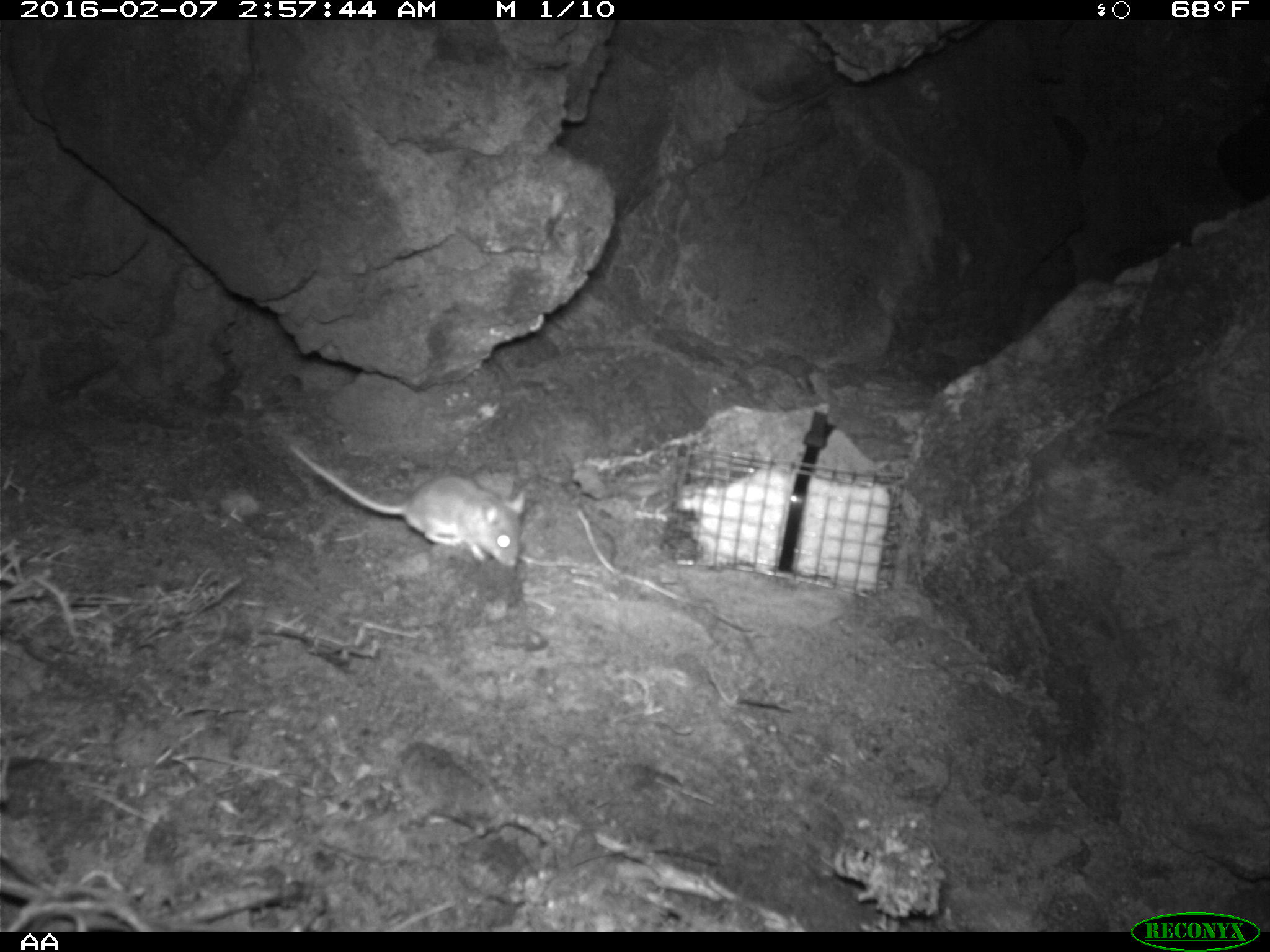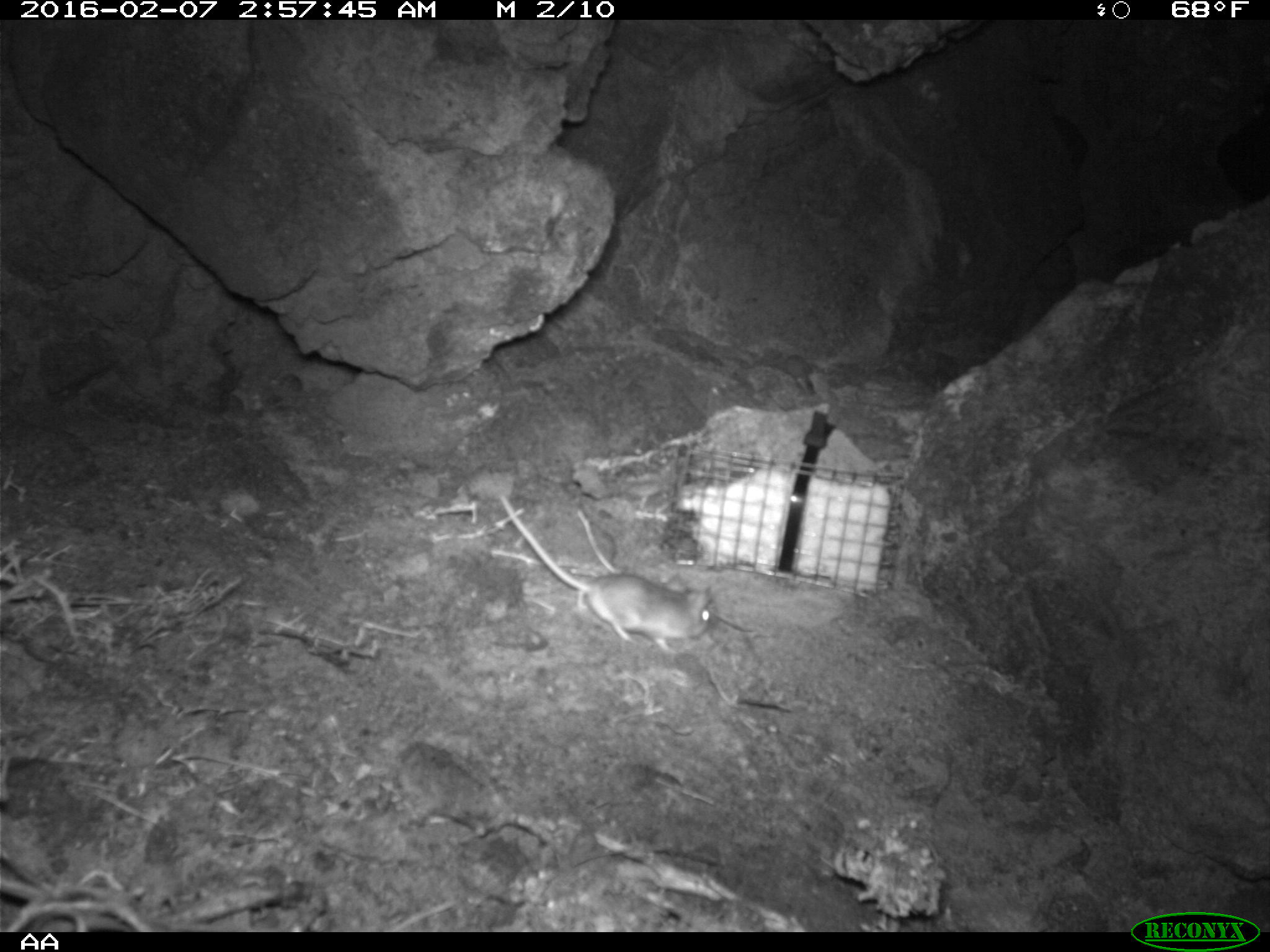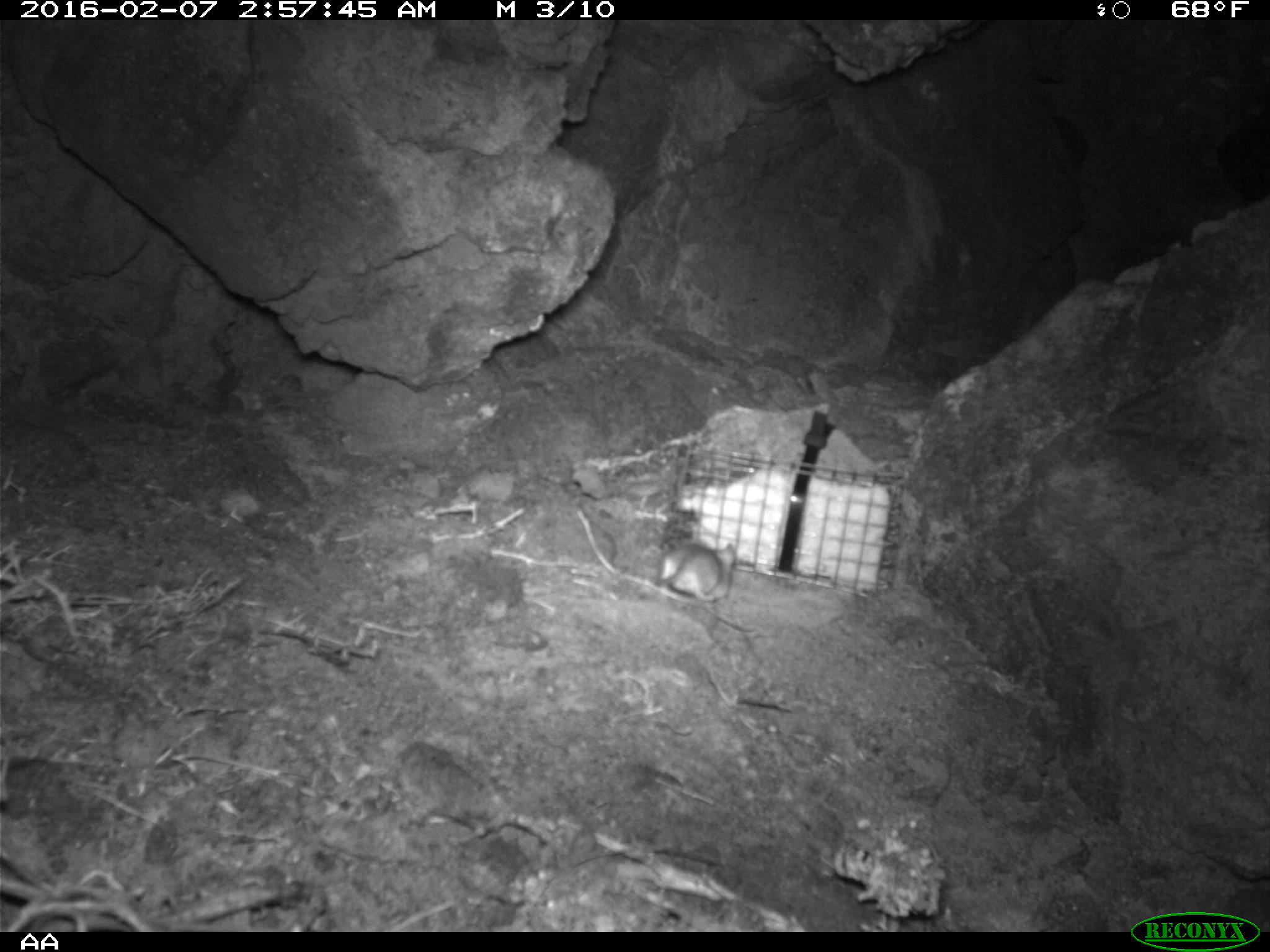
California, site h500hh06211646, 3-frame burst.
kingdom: Animalia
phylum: Chordata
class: Mammalia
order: Rodentia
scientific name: Rodentia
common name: rodent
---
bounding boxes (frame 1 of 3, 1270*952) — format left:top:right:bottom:
rodent: 286:446:529:569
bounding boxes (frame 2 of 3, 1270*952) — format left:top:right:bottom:
rodent: 499:493:712:654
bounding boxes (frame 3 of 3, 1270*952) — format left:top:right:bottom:
rodent: 637:537:736:604